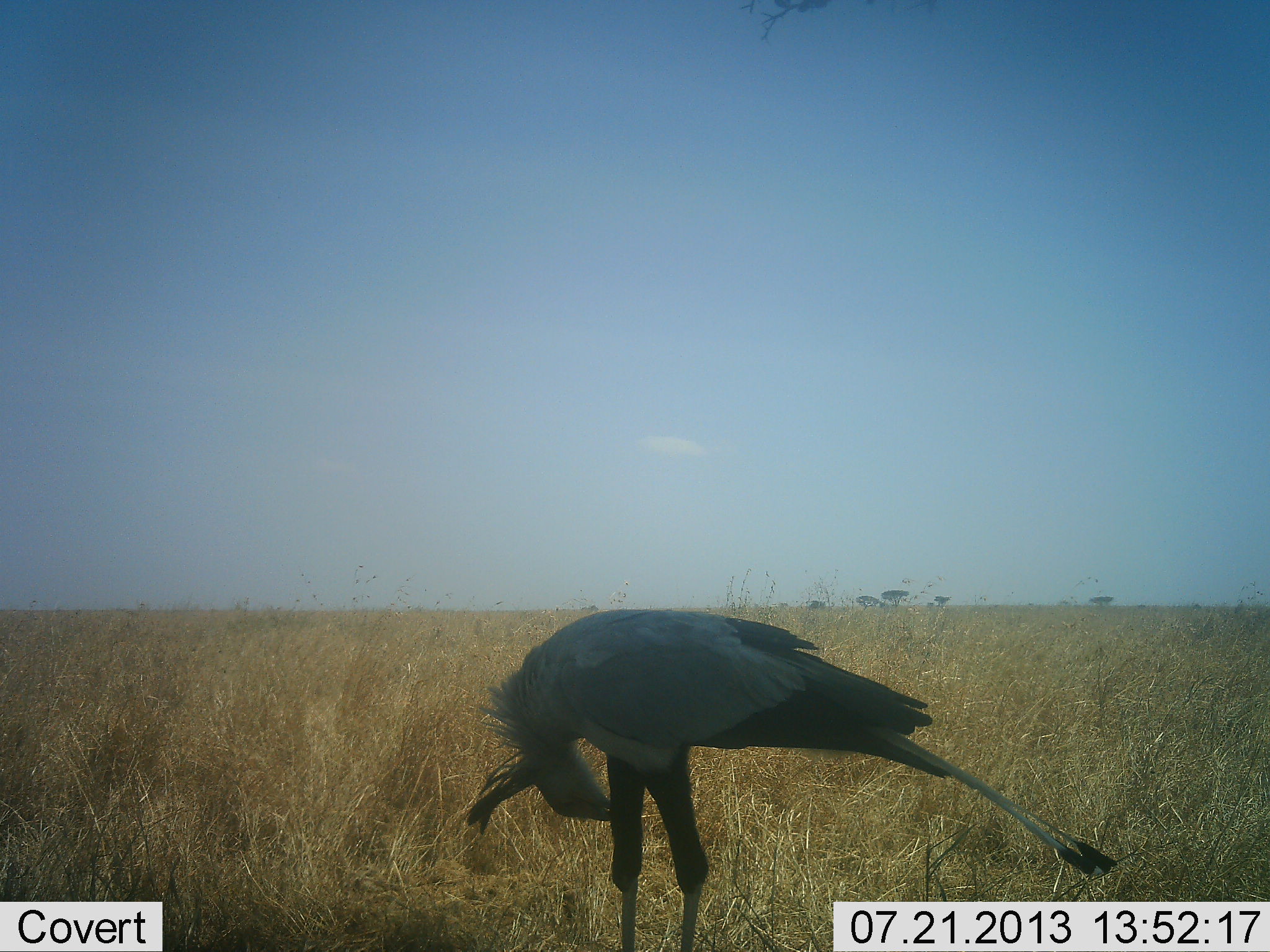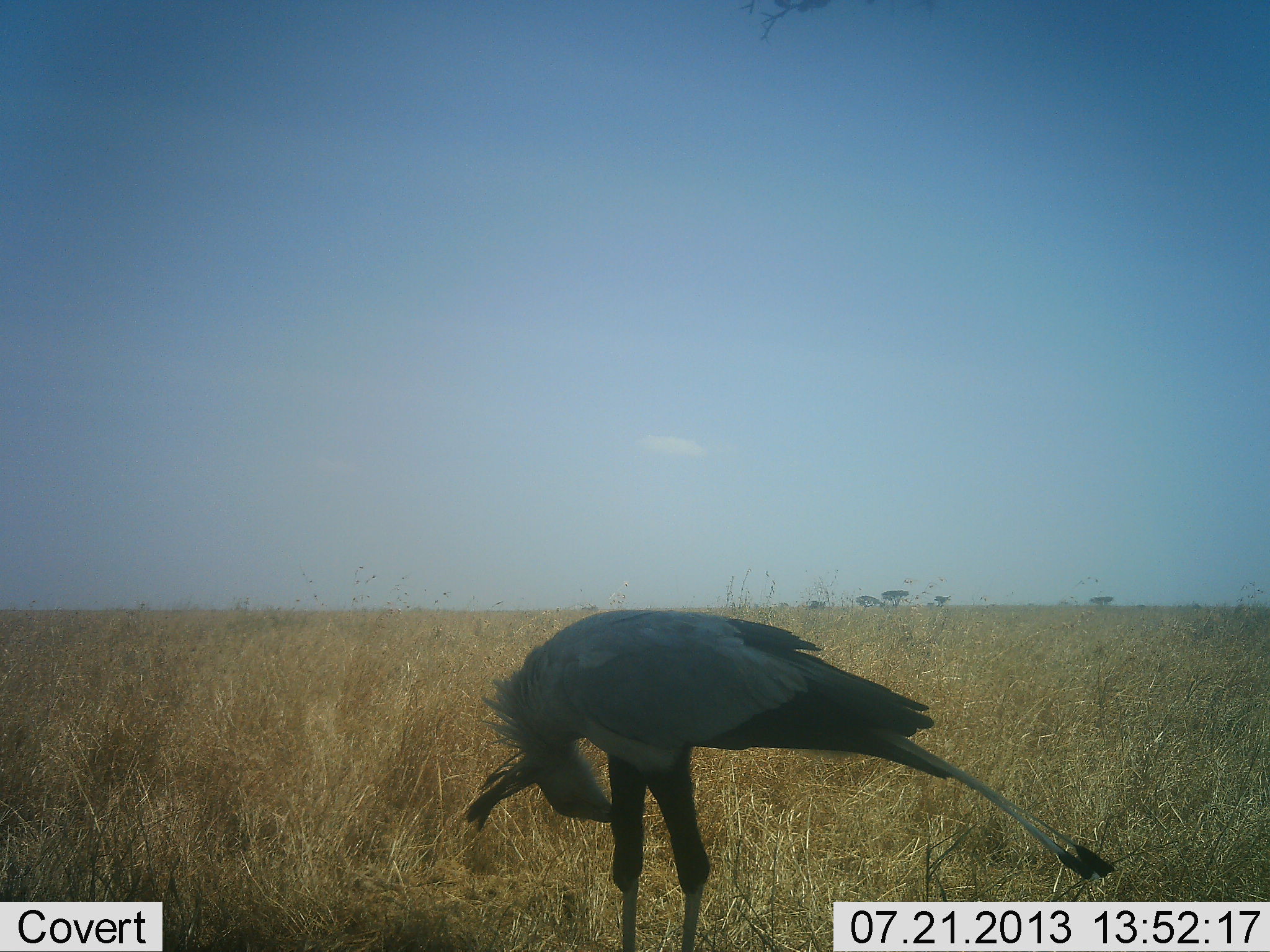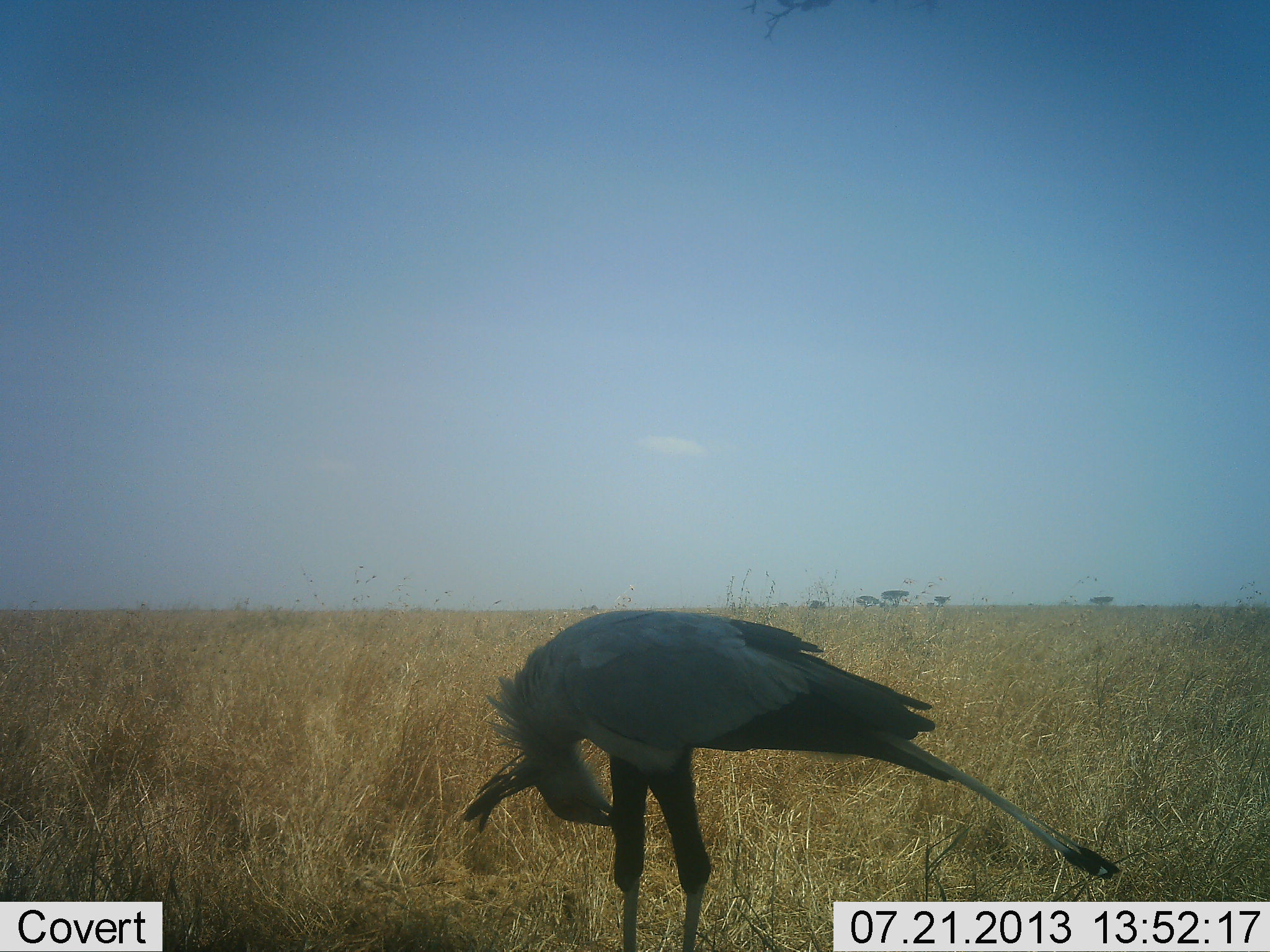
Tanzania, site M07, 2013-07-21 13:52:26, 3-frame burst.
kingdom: Animalia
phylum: Chordata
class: Aves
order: Accipitriformes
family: Sagittariidae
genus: Sagittarius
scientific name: Sagittarius serpentarius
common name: secretary bird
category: secretarybird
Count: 1.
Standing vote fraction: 97%.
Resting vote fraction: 7%.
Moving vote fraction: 0%.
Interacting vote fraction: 0%.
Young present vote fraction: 0%.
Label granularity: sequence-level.